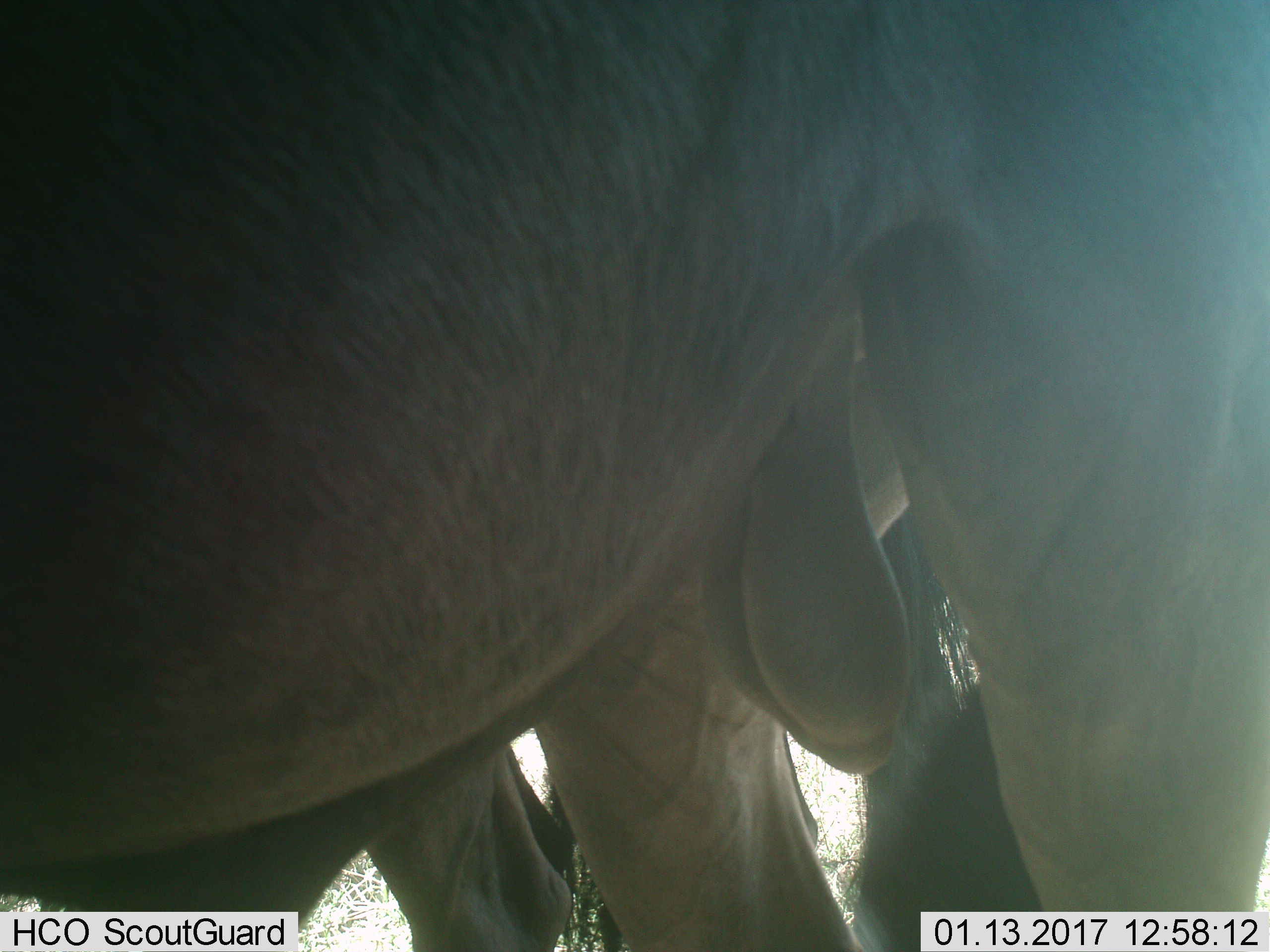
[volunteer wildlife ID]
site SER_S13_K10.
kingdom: Animalia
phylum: Chordata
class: Mammalia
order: Artiodactyla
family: Bovidae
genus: Connochaetes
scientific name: Connochaetes taurinus taurinus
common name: blue wildebeest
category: wildebeestblue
Wildebeestblue (blue wildebeest) (Connochaetes taurinus taurinus), count 2. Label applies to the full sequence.